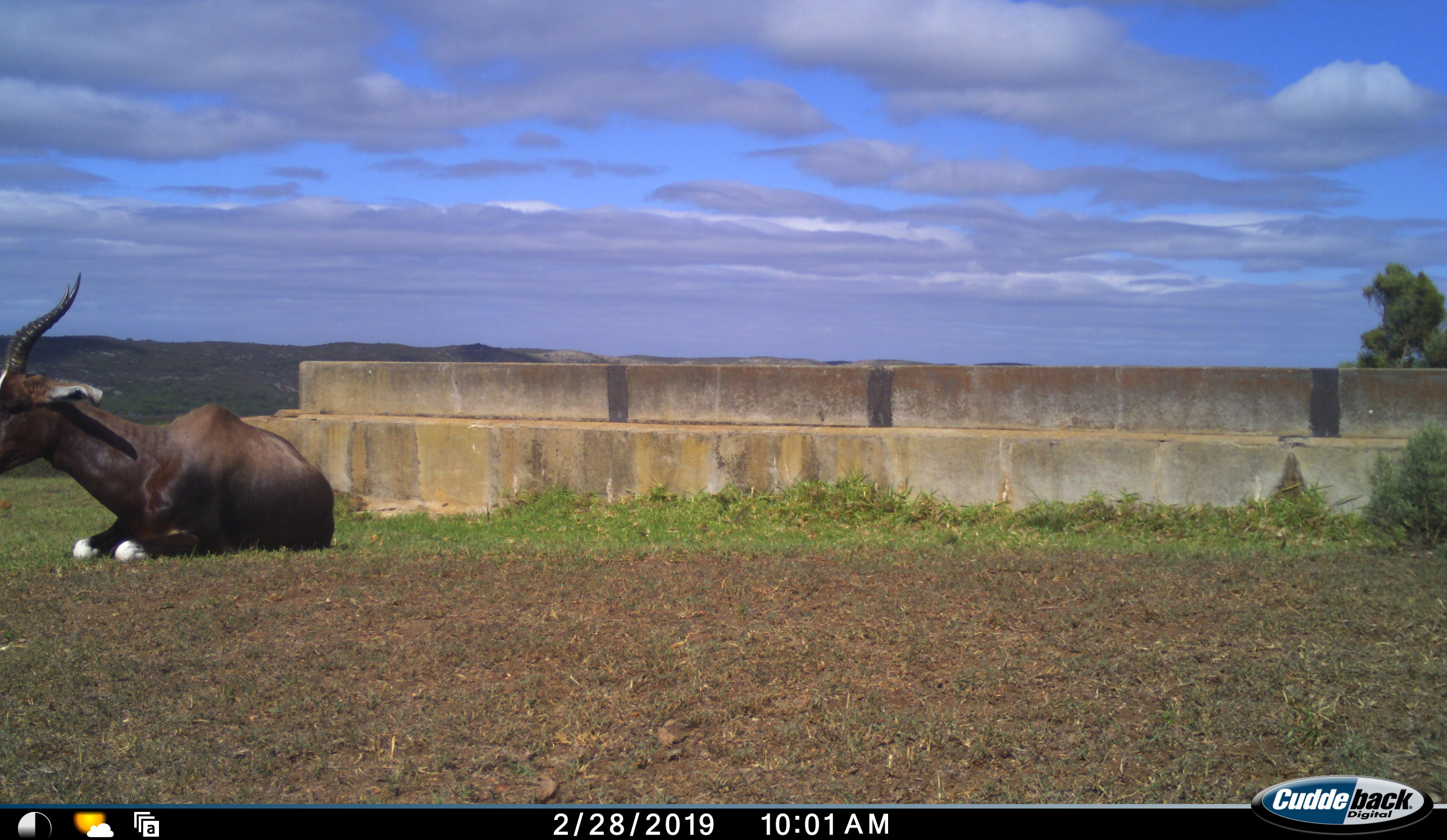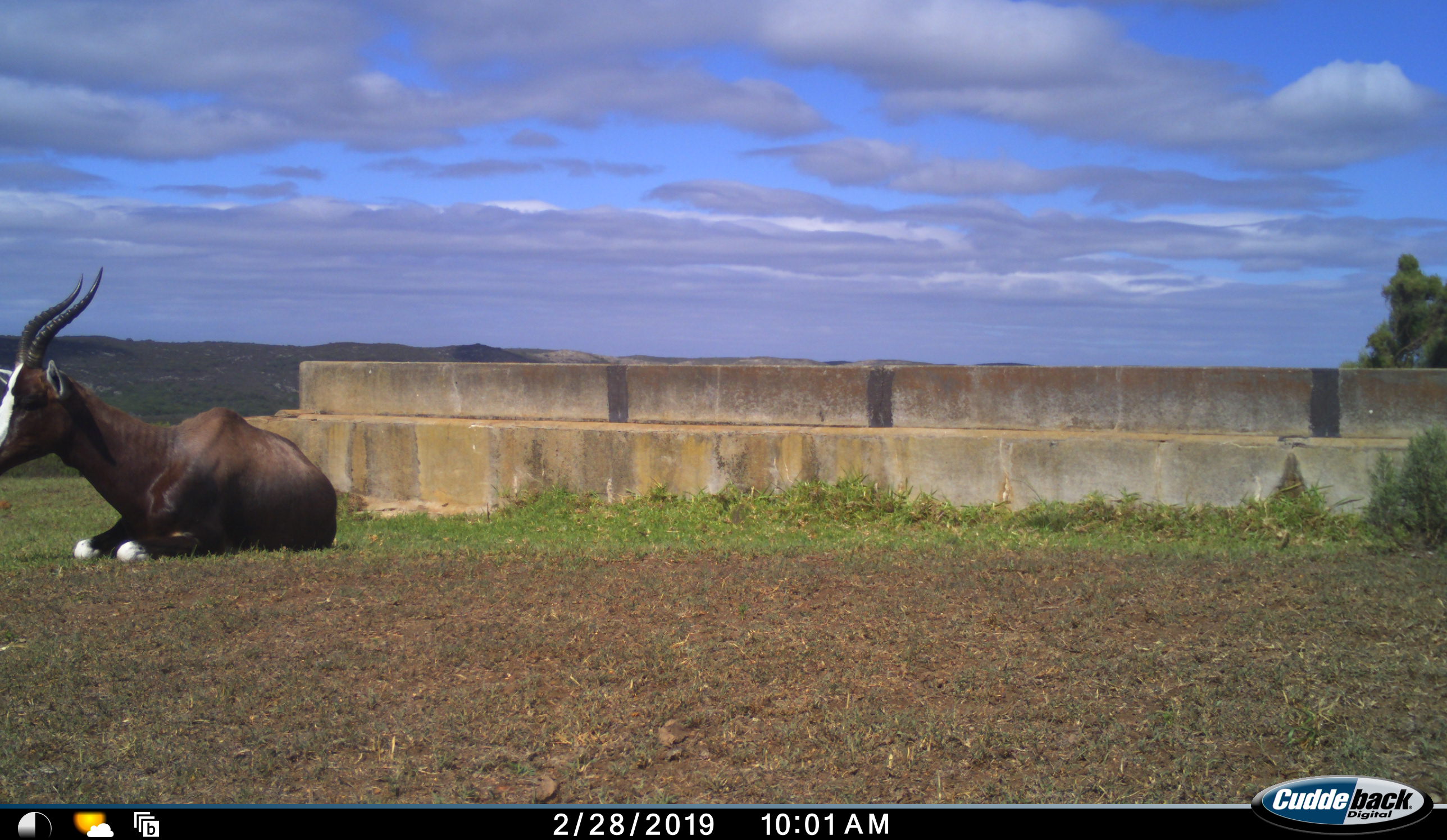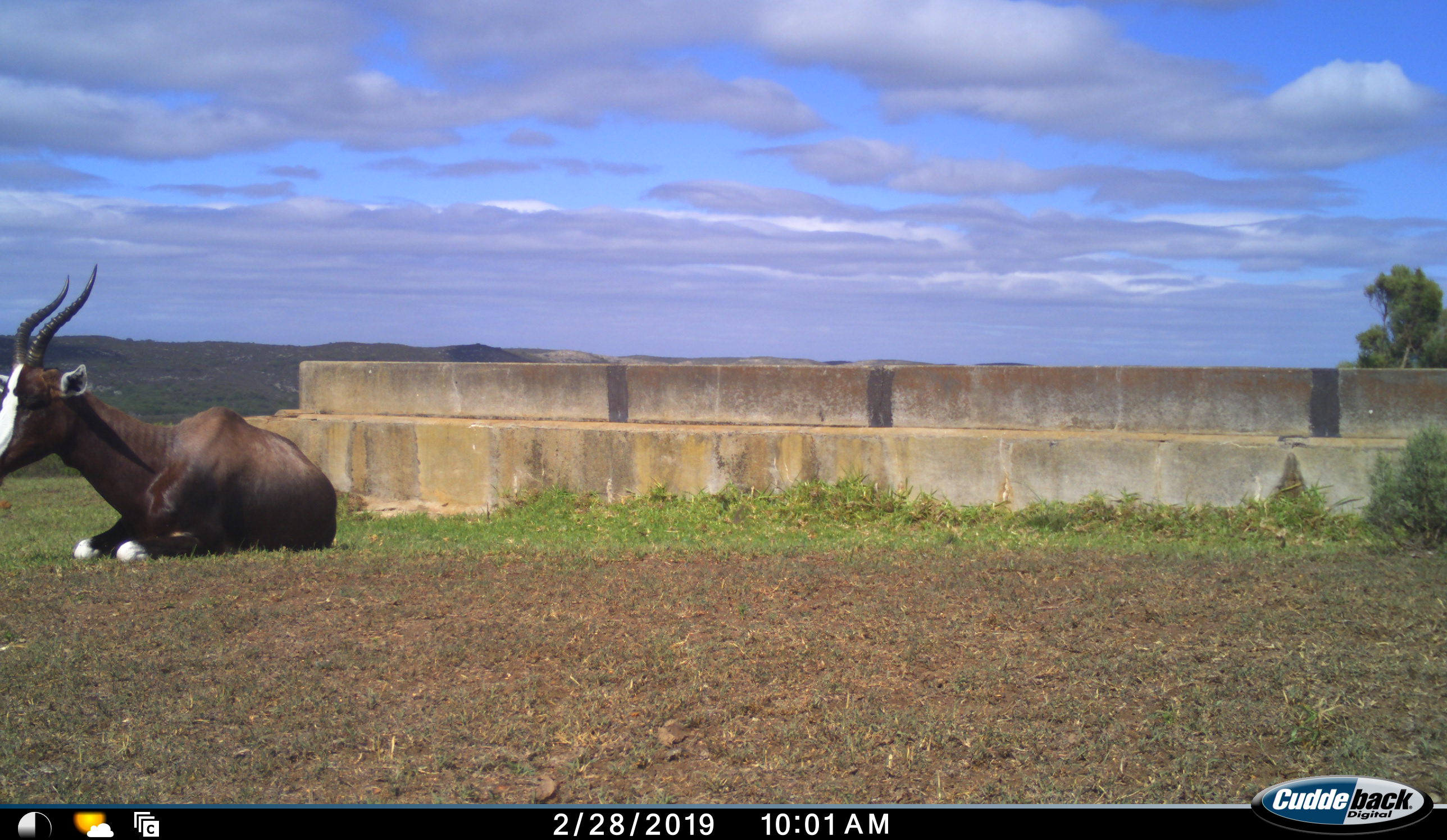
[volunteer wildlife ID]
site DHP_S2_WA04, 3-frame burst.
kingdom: Animalia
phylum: Chordata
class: Mammalia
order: Artiodactyla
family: Bovidae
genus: Damaliscus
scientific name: Damaliscus pygargus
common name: bontebok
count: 1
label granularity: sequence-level